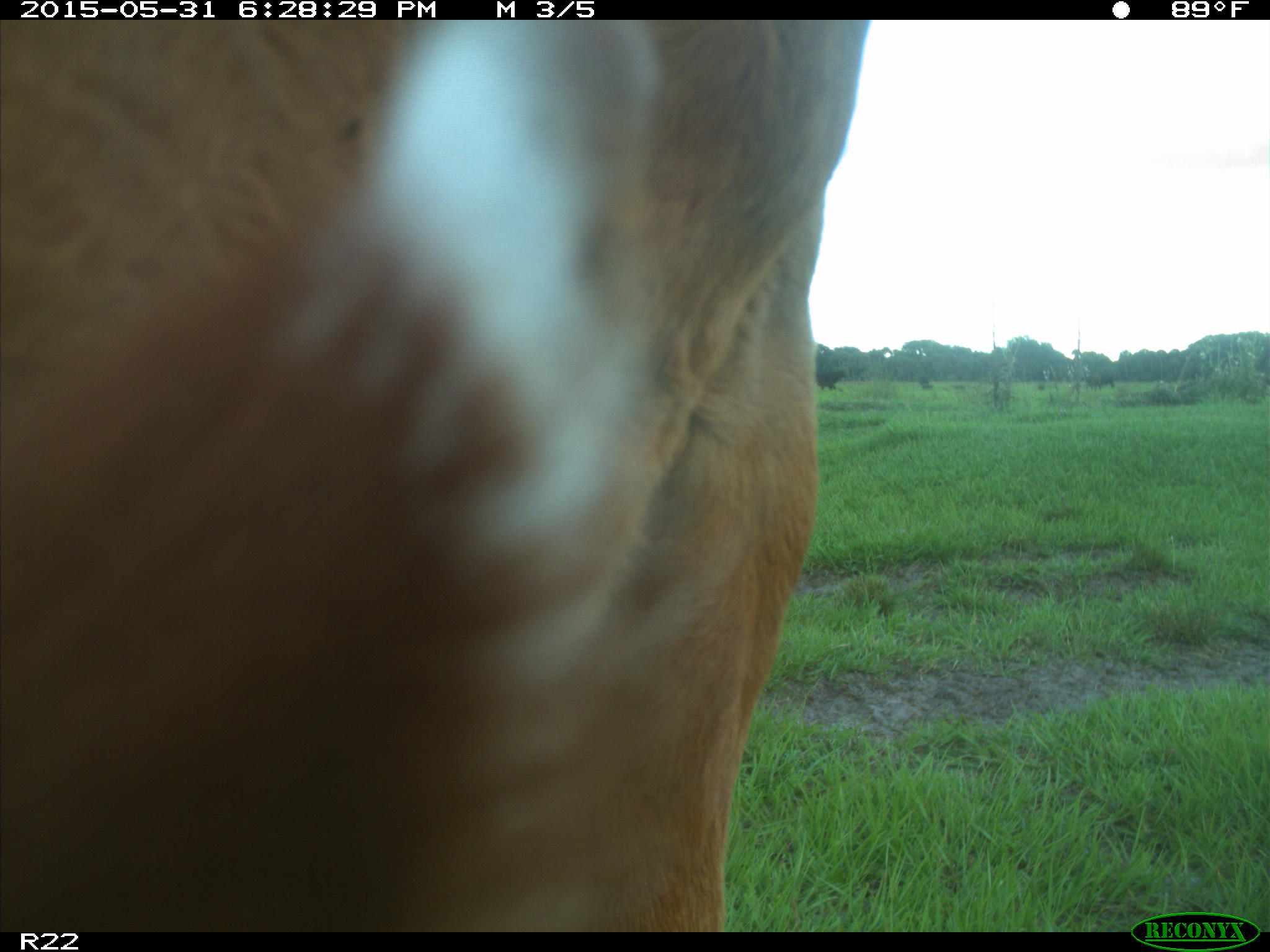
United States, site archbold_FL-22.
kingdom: Animalia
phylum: Chordata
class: Mammalia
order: Artiodactyla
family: Bovidae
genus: Bos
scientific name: Bos taurus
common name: domestic cow